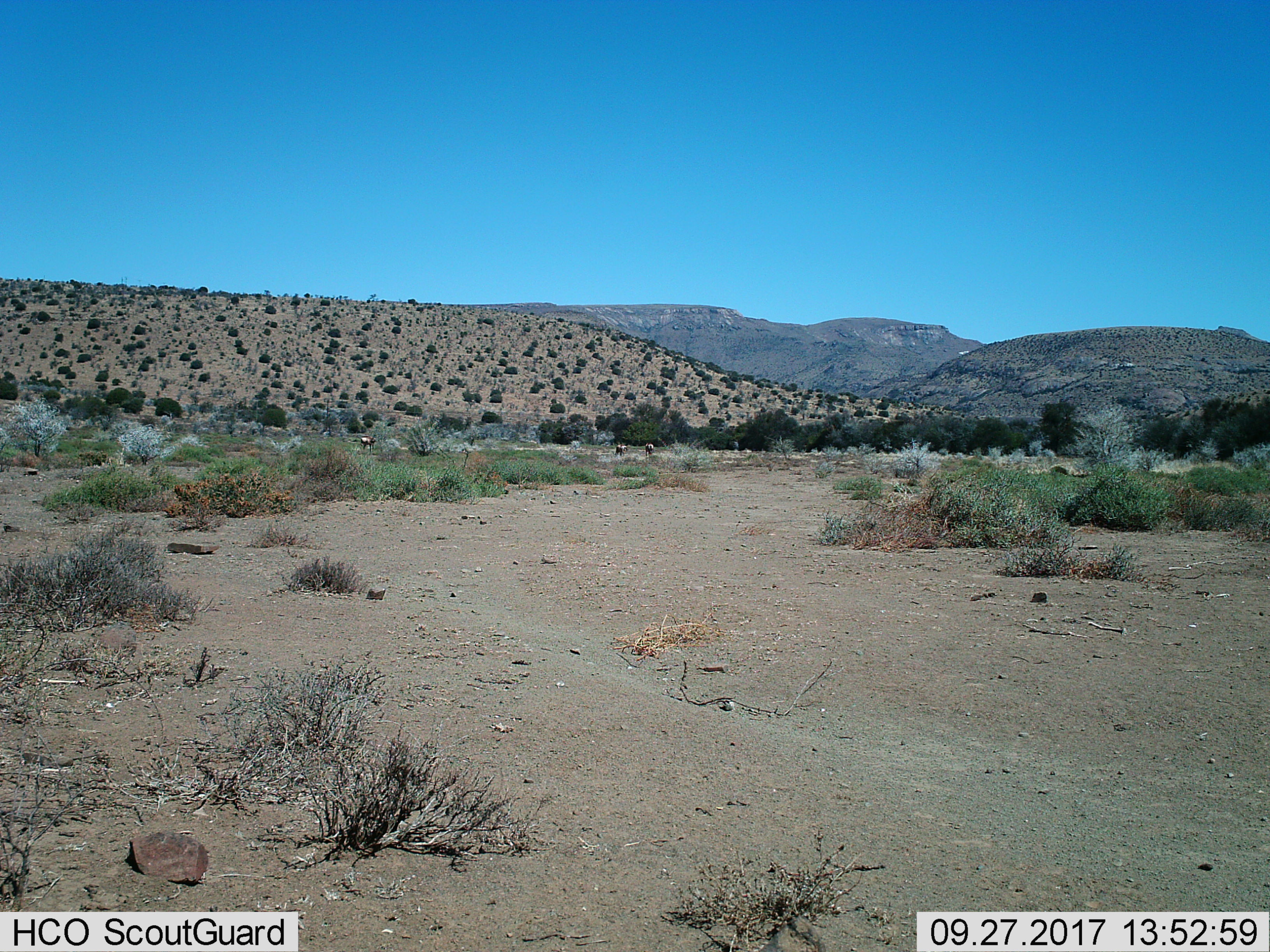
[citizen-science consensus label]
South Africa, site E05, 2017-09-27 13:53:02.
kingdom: Animalia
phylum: Chordata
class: Mammalia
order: Artiodactyla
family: Bovidae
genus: Tragelaphus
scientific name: Tragelaphus strepsiceros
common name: greater kudu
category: kudu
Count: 3.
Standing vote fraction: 100%.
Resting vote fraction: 0%.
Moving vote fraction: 0%.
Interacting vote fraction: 0%.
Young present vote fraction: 0%.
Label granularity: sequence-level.